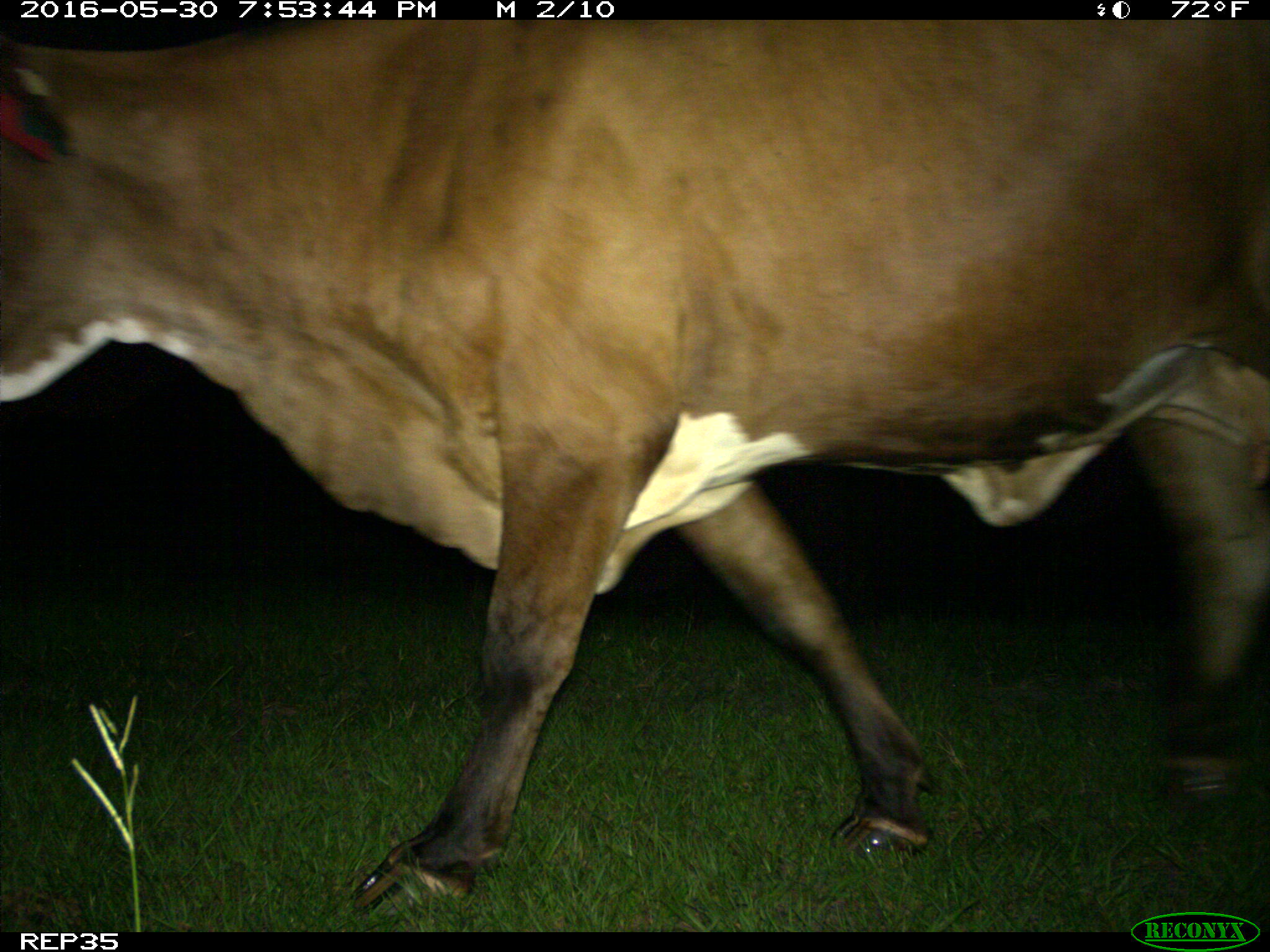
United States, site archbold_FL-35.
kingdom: Animalia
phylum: Chordata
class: Mammalia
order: Artiodactyla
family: Bovidae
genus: Bos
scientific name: Bos taurus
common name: domestic cow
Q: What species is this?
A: Bos taurus (domestic cow).